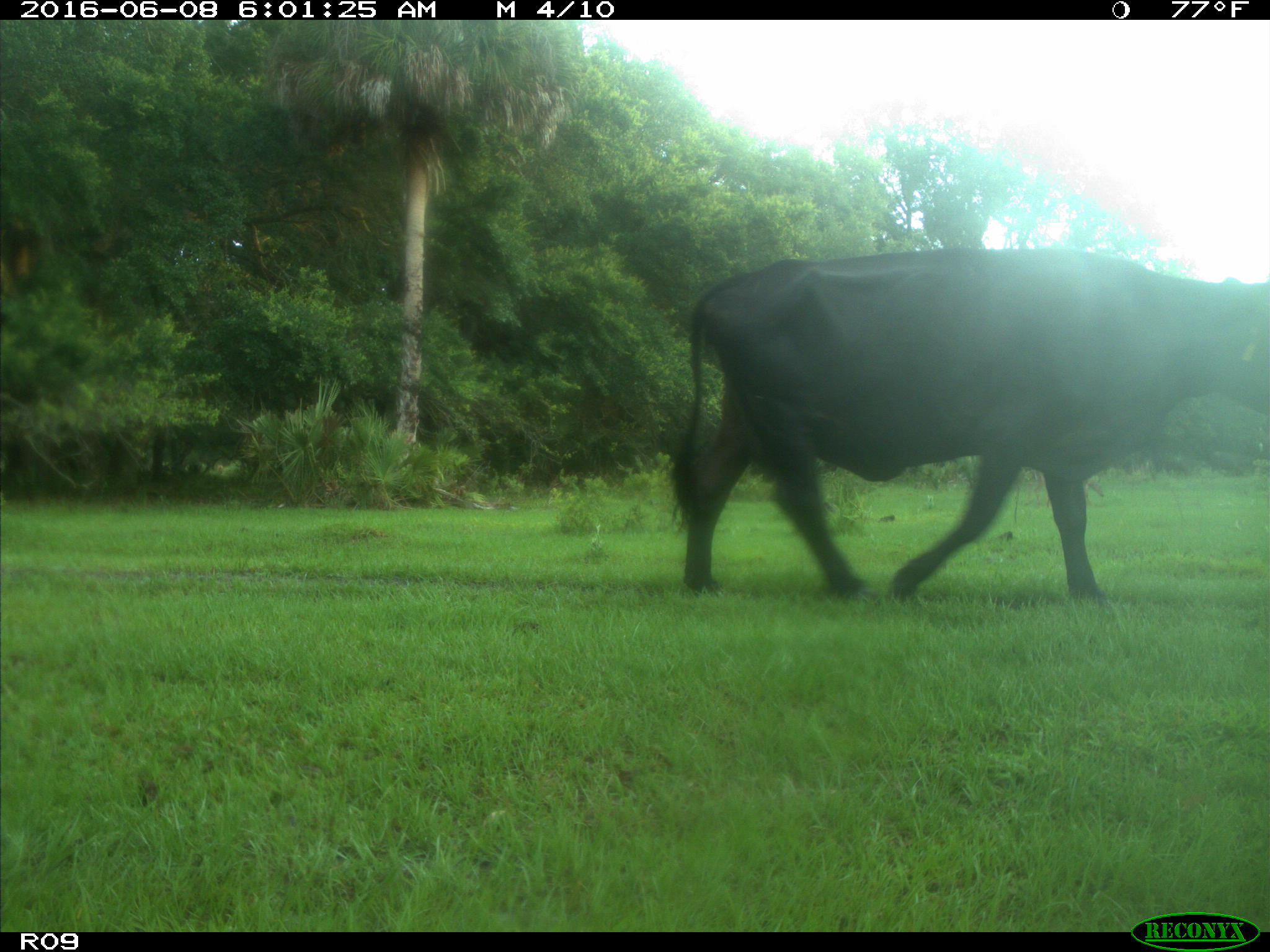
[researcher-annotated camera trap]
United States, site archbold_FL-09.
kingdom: Animalia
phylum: Chordata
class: Mammalia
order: Artiodactyla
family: Bovidae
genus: Bos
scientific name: Bos taurus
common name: domestic cow